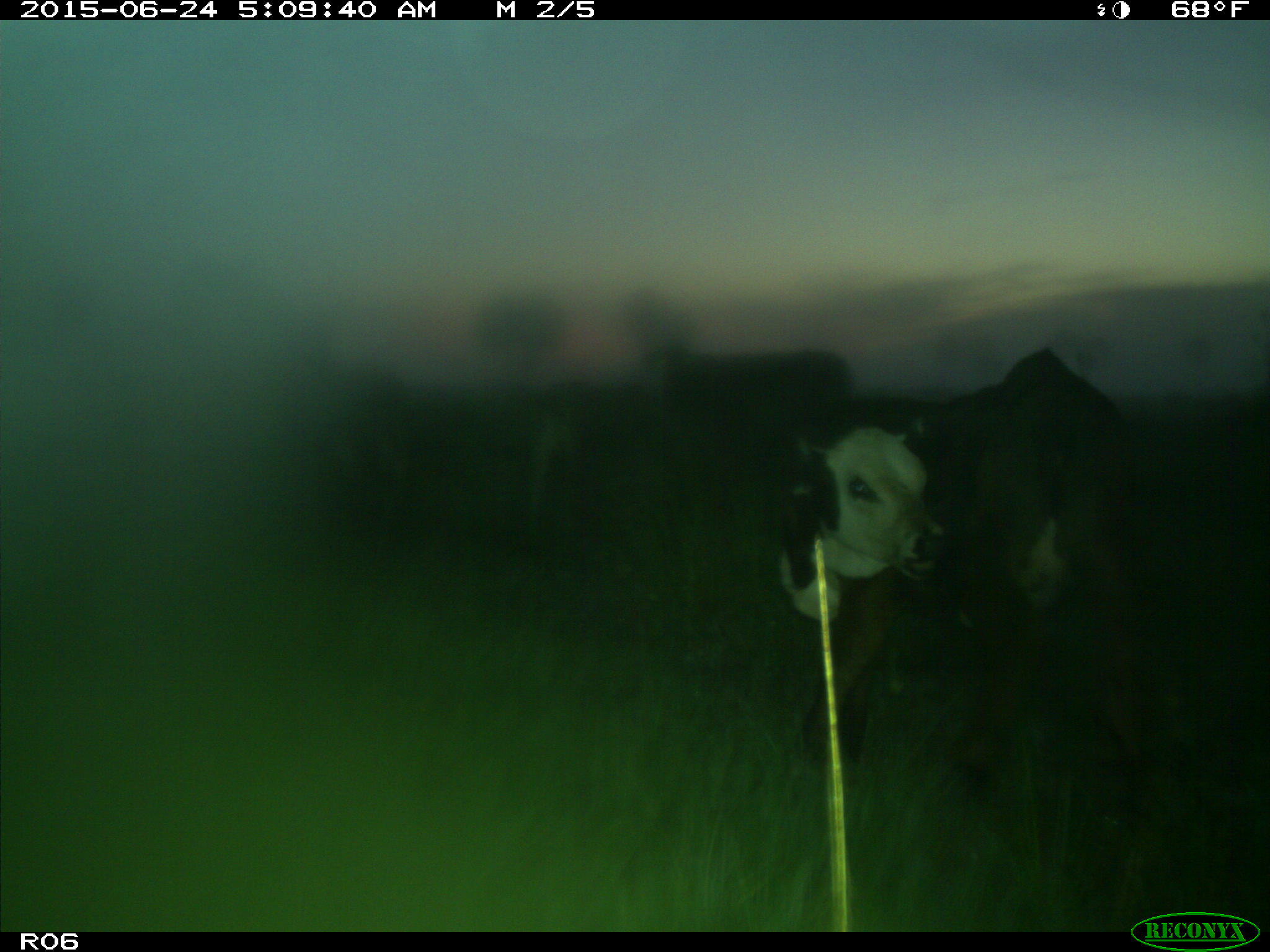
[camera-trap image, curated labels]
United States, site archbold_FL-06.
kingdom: Animalia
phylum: Chordata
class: Mammalia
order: Artiodactyla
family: Bovidae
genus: Bos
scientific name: Bos taurus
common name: domestic cow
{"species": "Bos taurus (domestic cow)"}